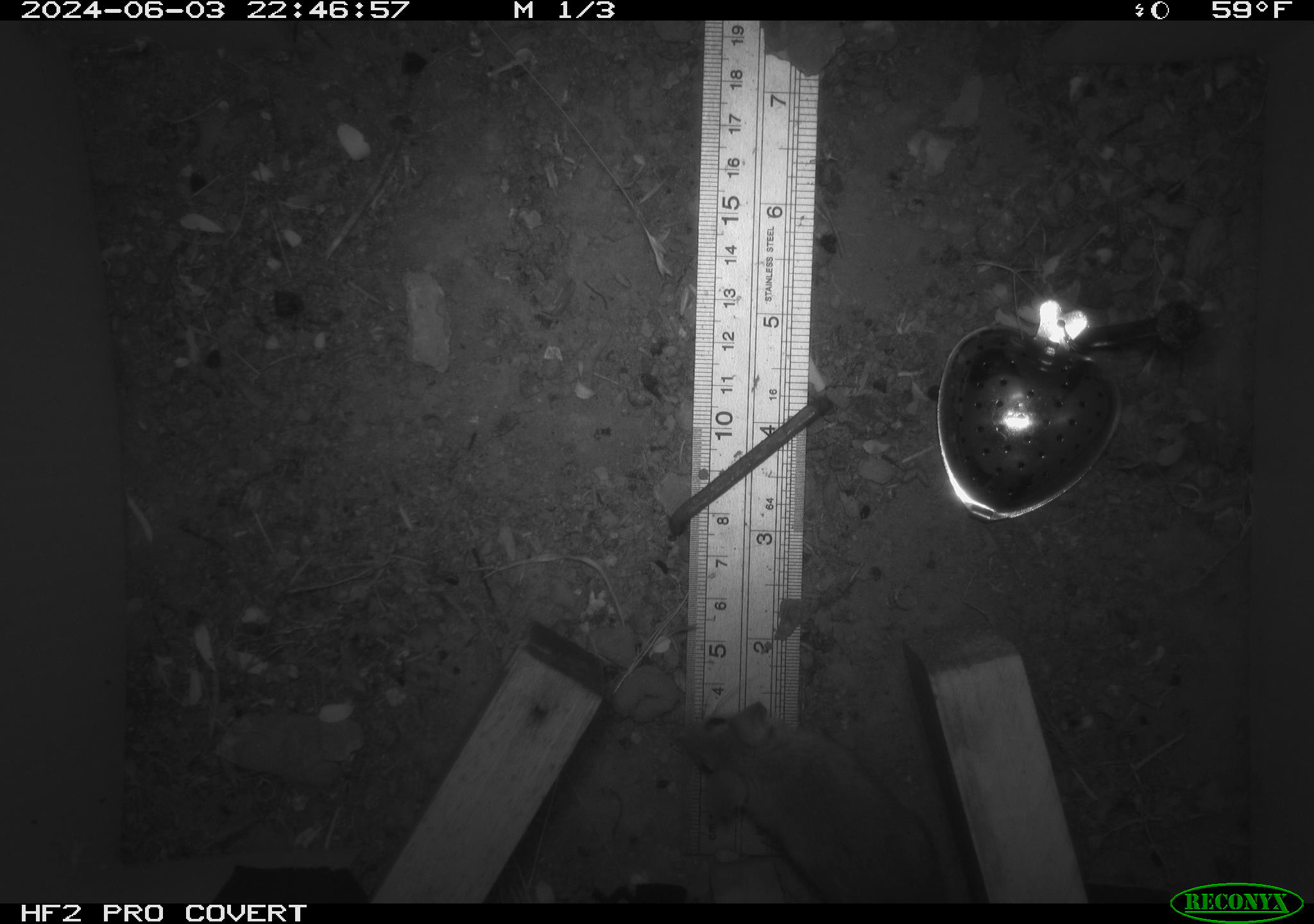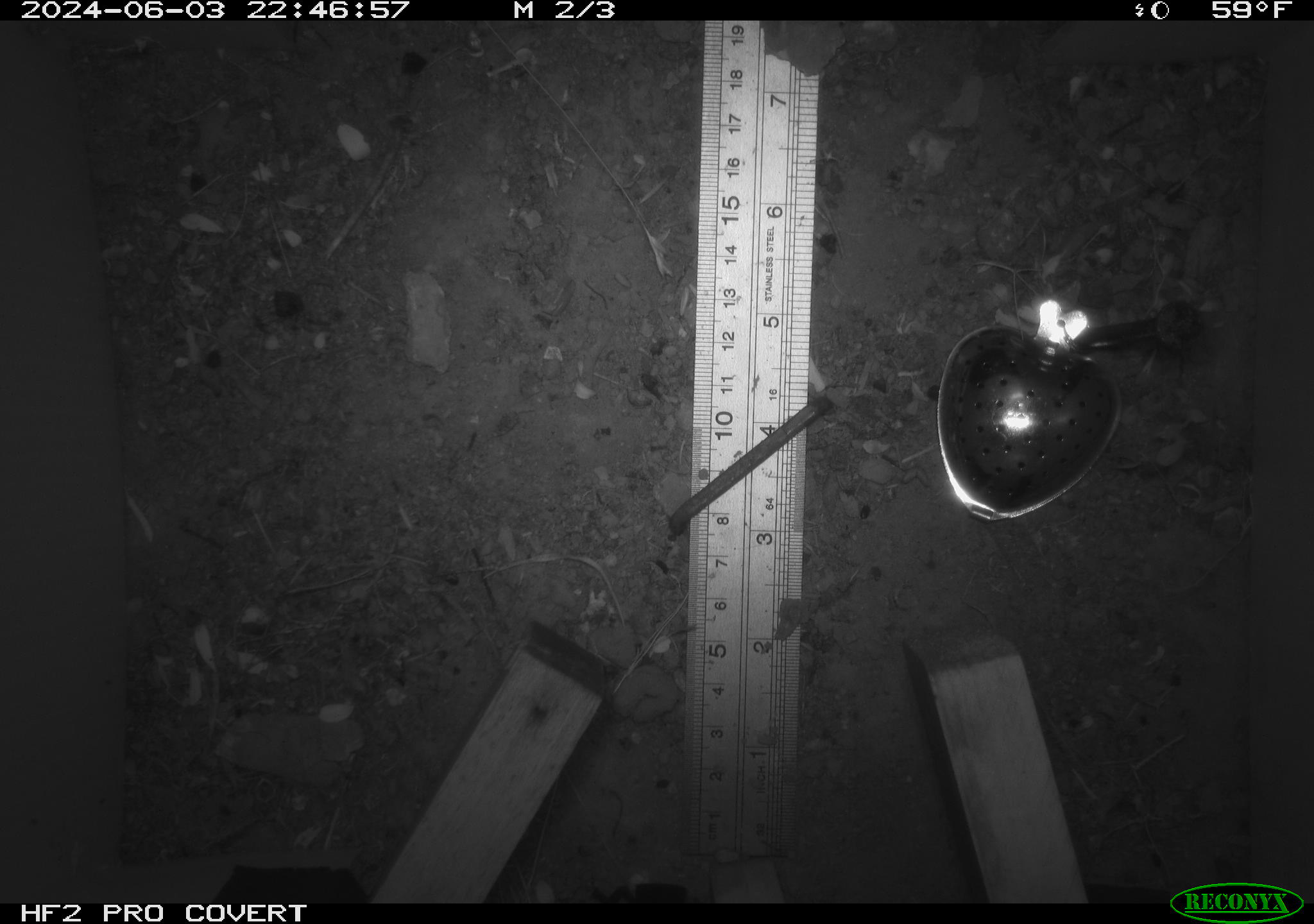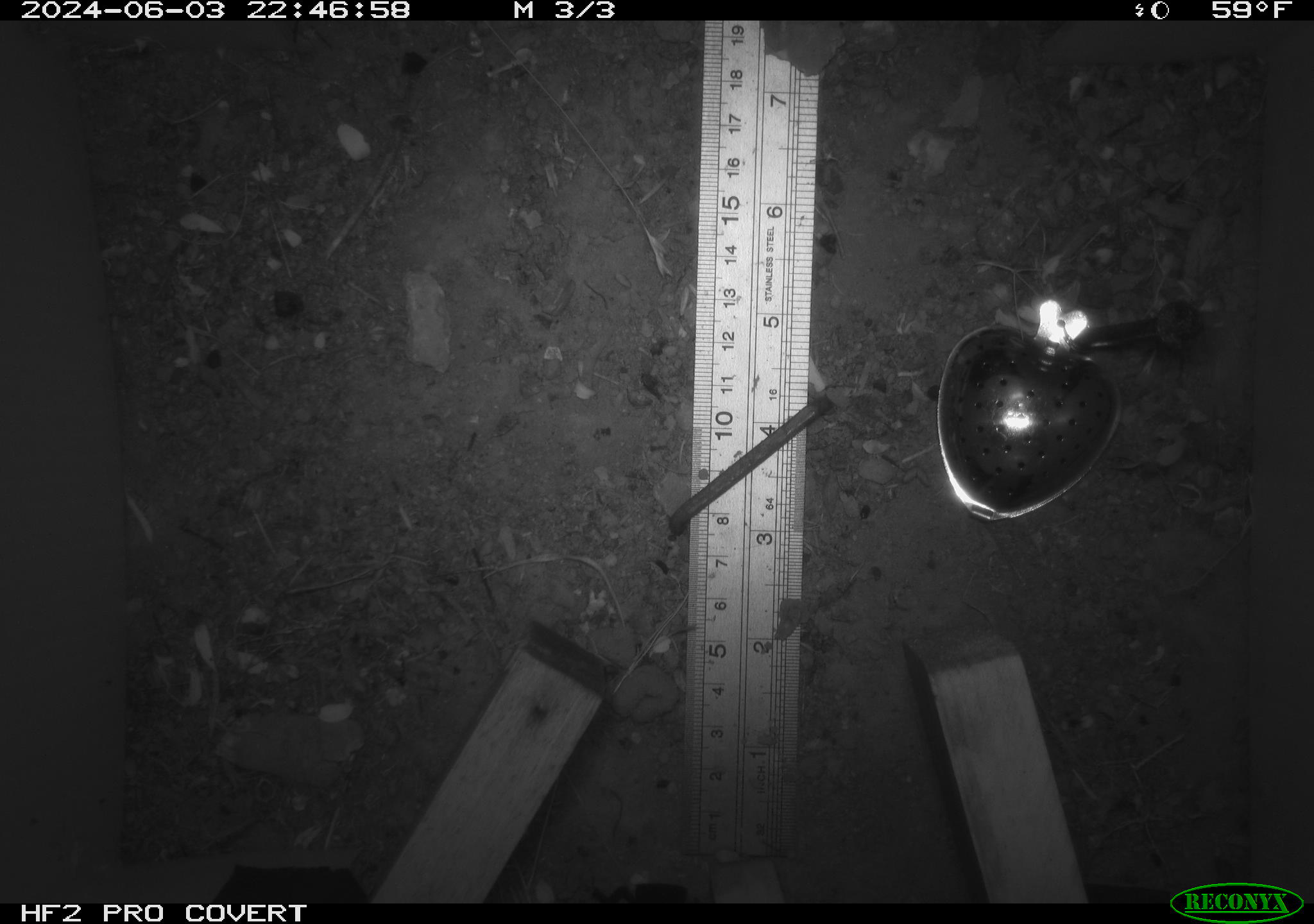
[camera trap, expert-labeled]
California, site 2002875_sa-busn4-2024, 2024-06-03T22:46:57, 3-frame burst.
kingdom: Animalia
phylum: Chordata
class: Mammalia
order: Rodentia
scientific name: Rodentia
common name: rodent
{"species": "rodent (Rodentia)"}